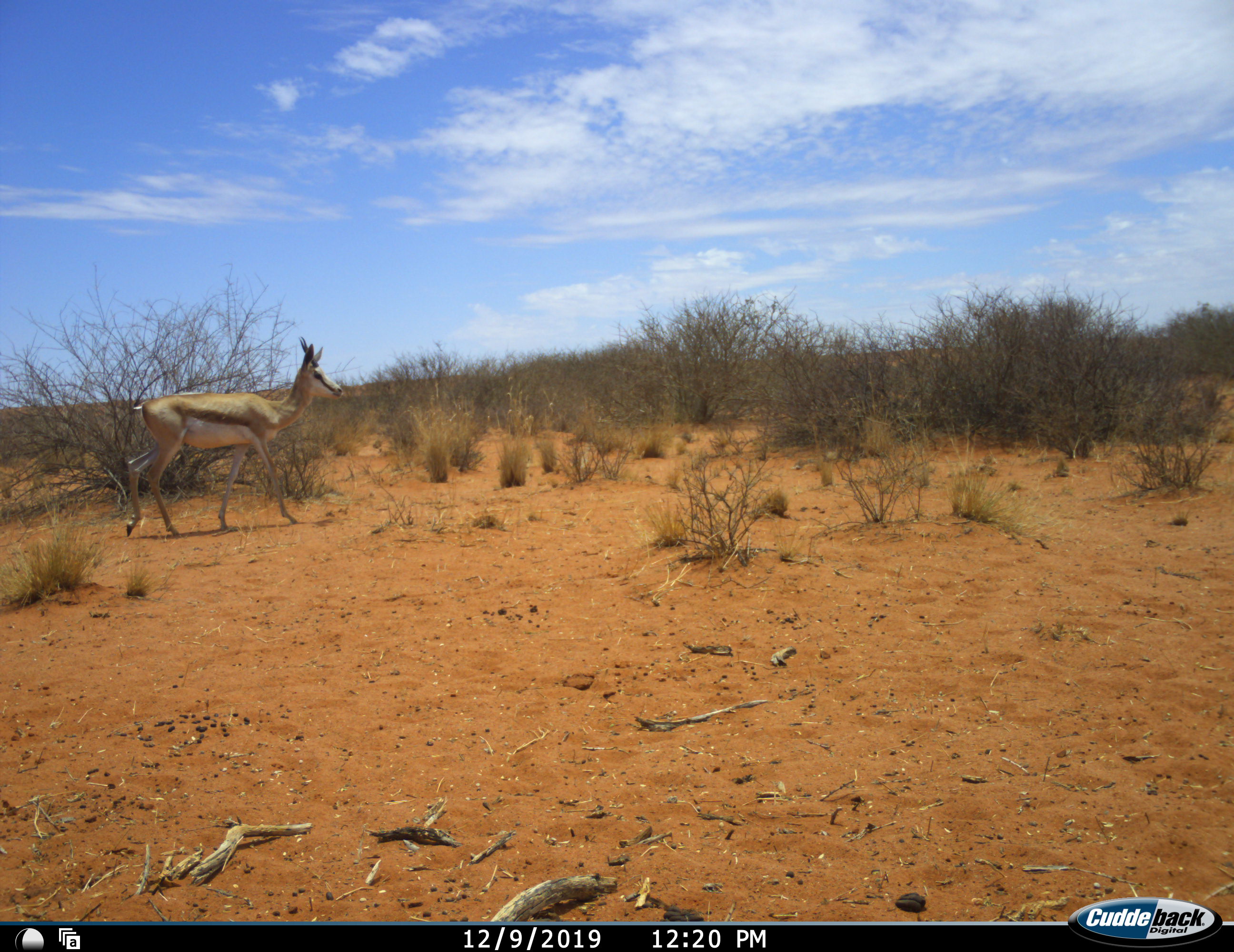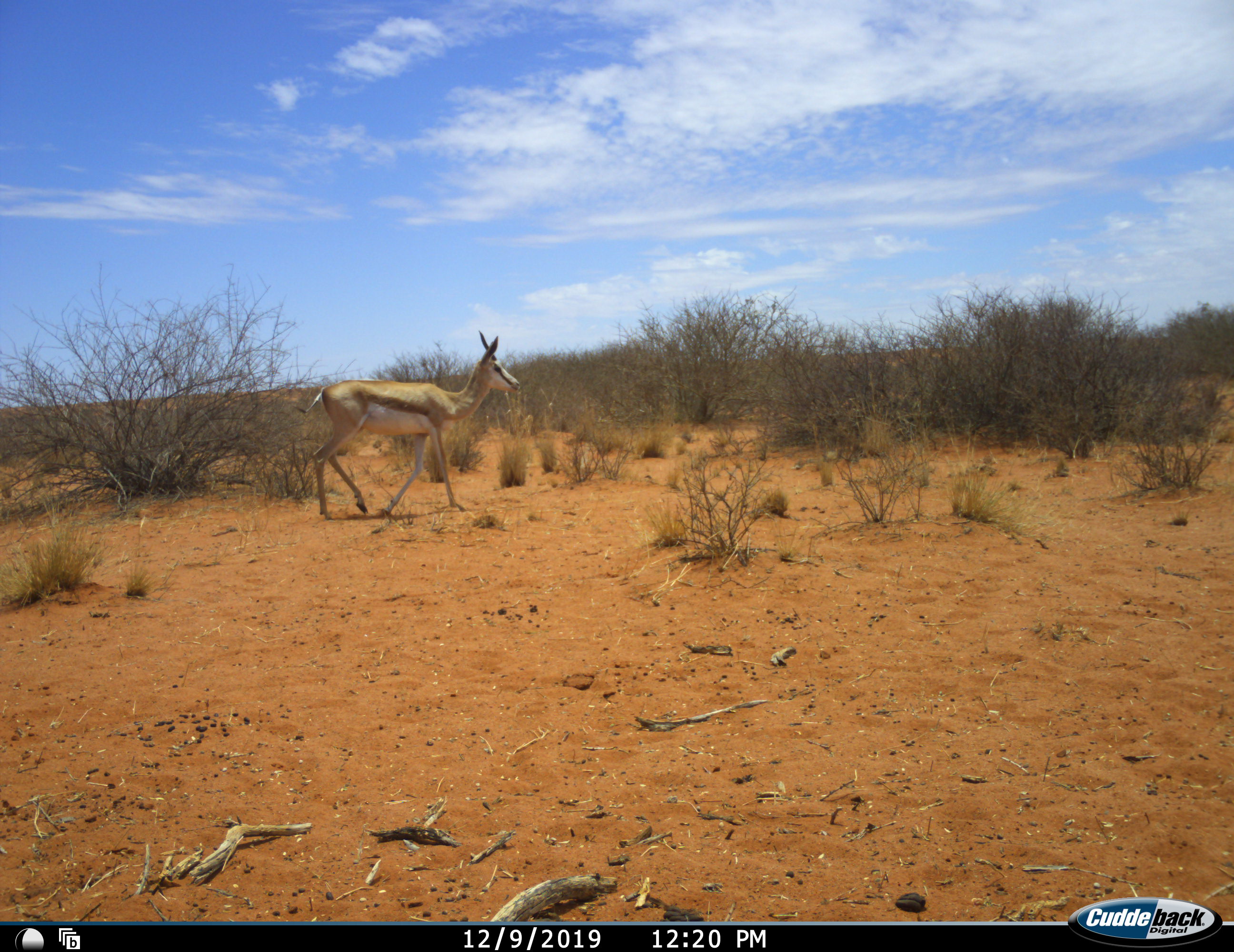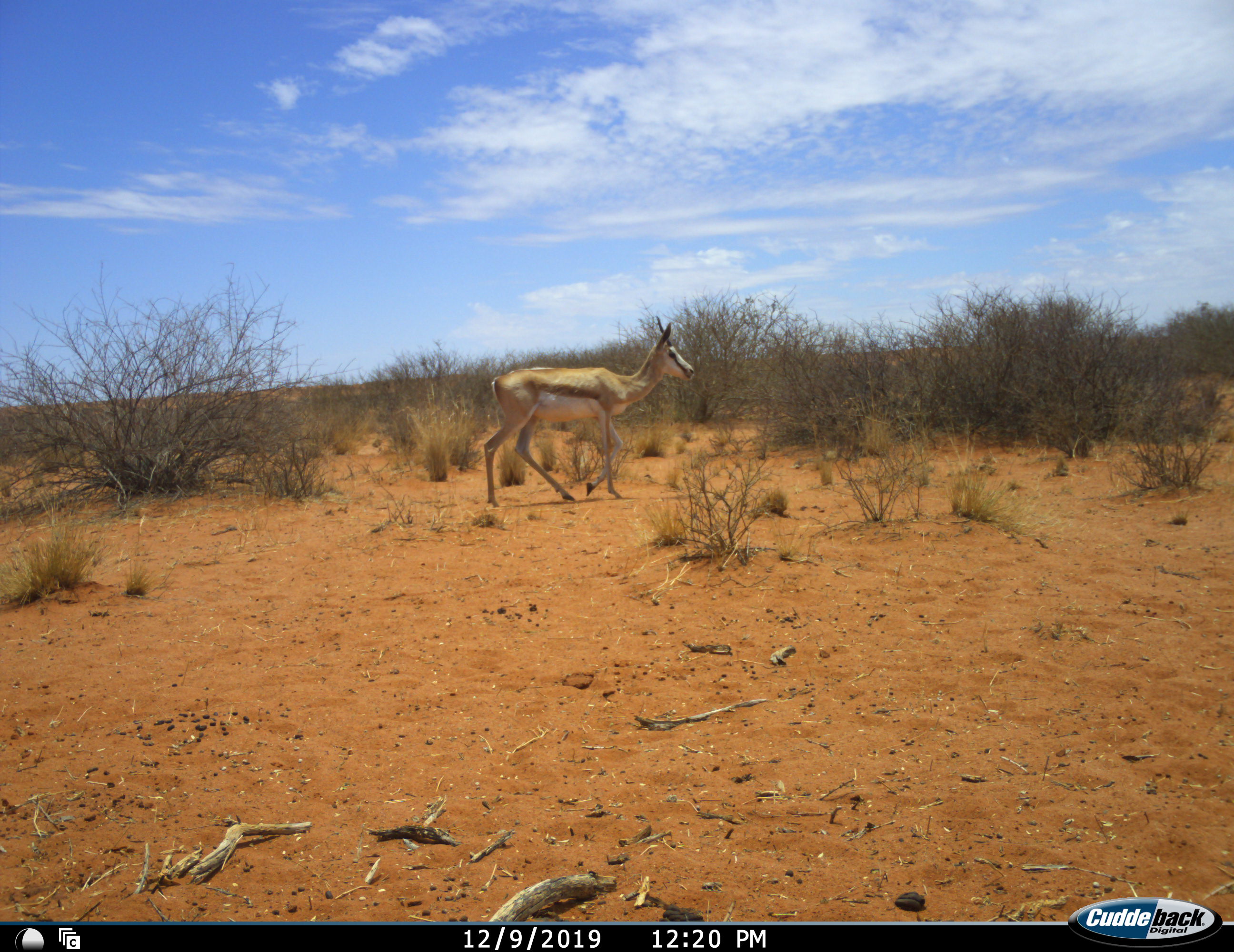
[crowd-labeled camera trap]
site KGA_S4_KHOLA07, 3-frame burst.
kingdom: Animalia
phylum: Chordata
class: Mammalia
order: Artiodactyla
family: Bovidae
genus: Antidorcas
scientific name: Antidorcas marsupialis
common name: springbok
Springbok (Antidorcas marsupialis), count 1. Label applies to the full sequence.